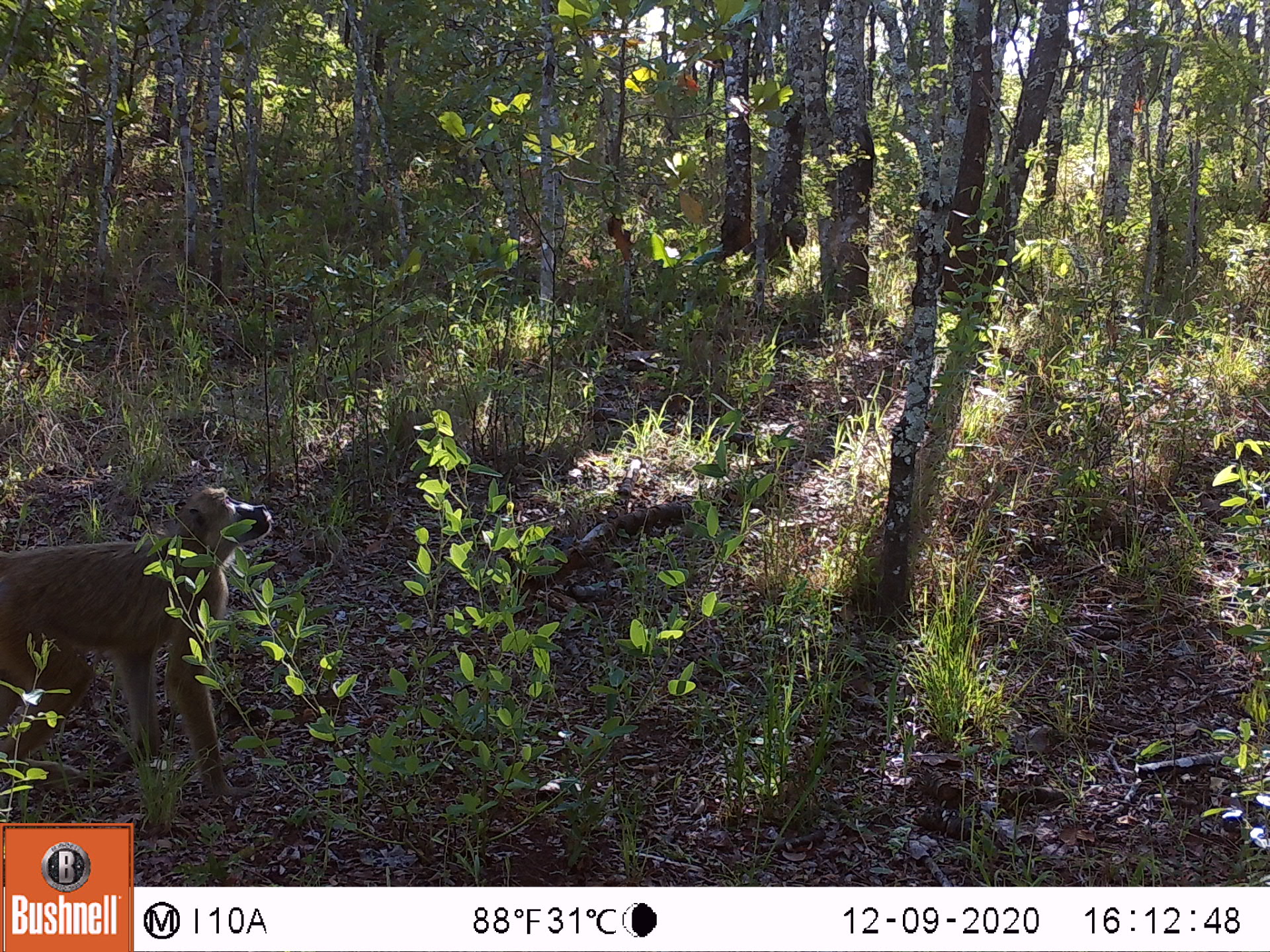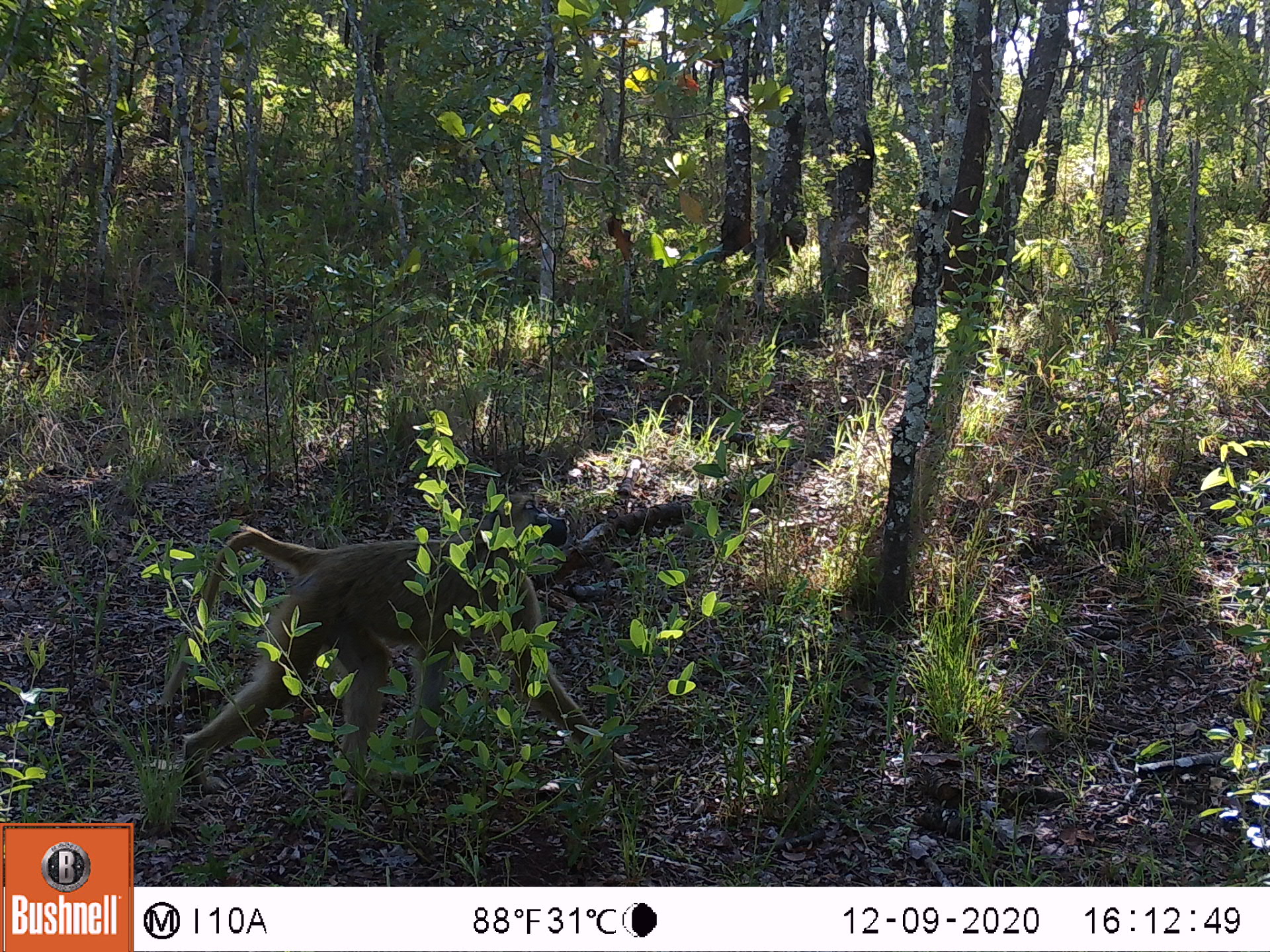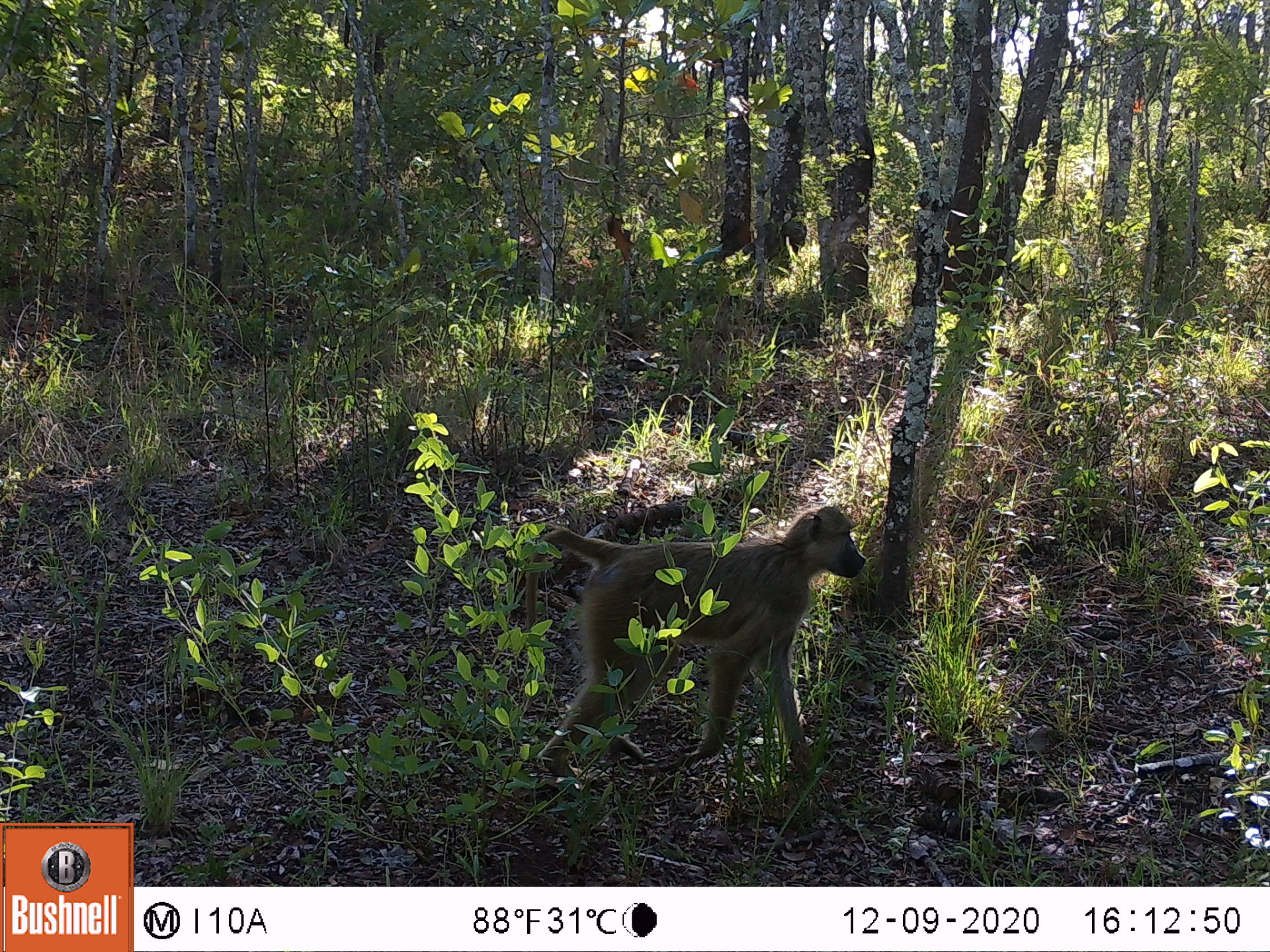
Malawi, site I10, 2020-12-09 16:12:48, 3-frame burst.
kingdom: Animalia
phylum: Chordata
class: Mammalia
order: Primates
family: Cercopithecidae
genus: Papio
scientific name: Papio cynocephalus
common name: yellow baboon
Yellow baboon (Papio cynocephalus), count 1.